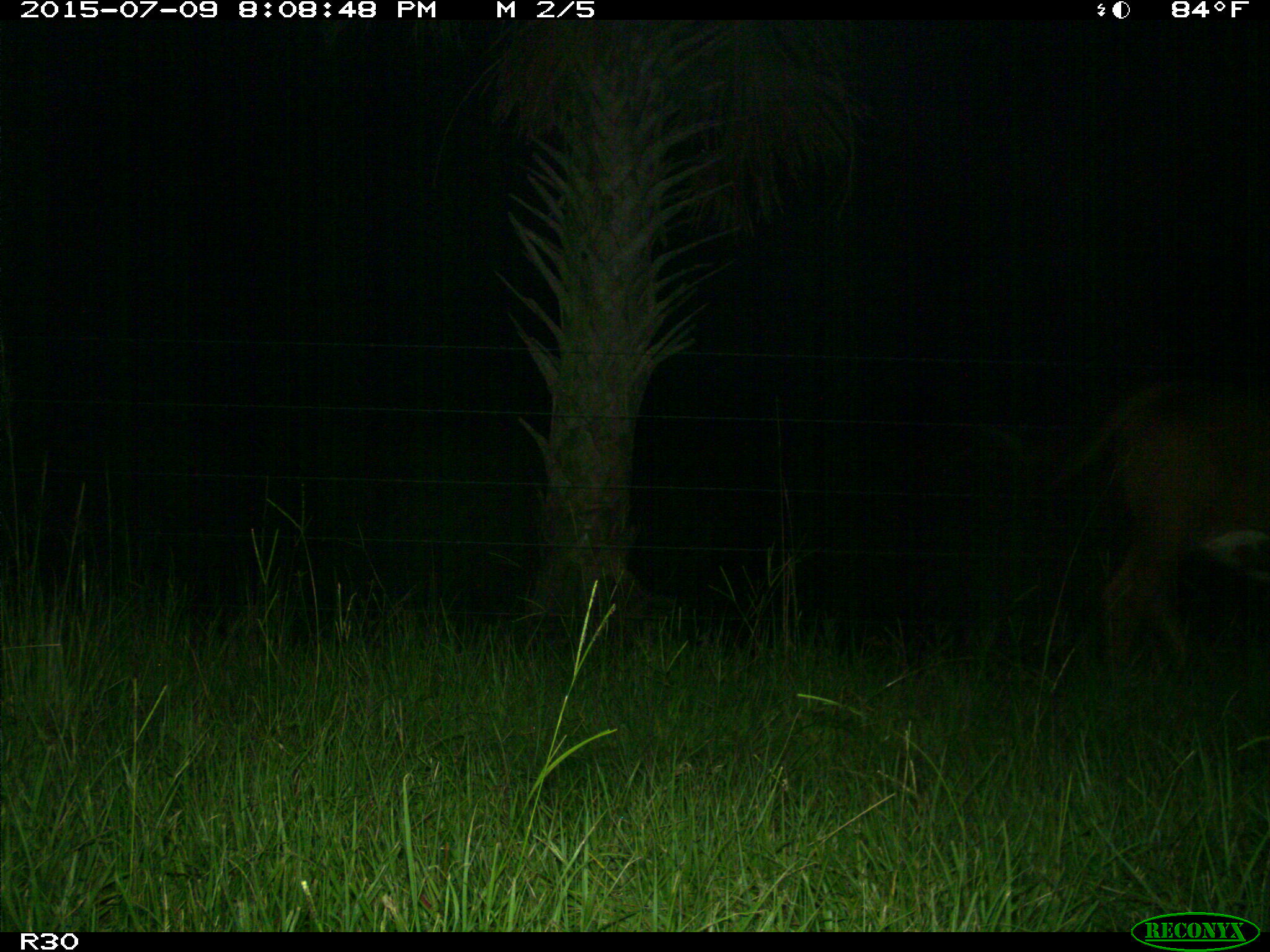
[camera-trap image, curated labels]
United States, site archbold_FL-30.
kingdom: Animalia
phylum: Chordata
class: Mammalia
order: Artiodactyla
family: Bovidae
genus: Bos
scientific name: Bos taurus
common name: domestic cow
Bos taurus (domestic cow).